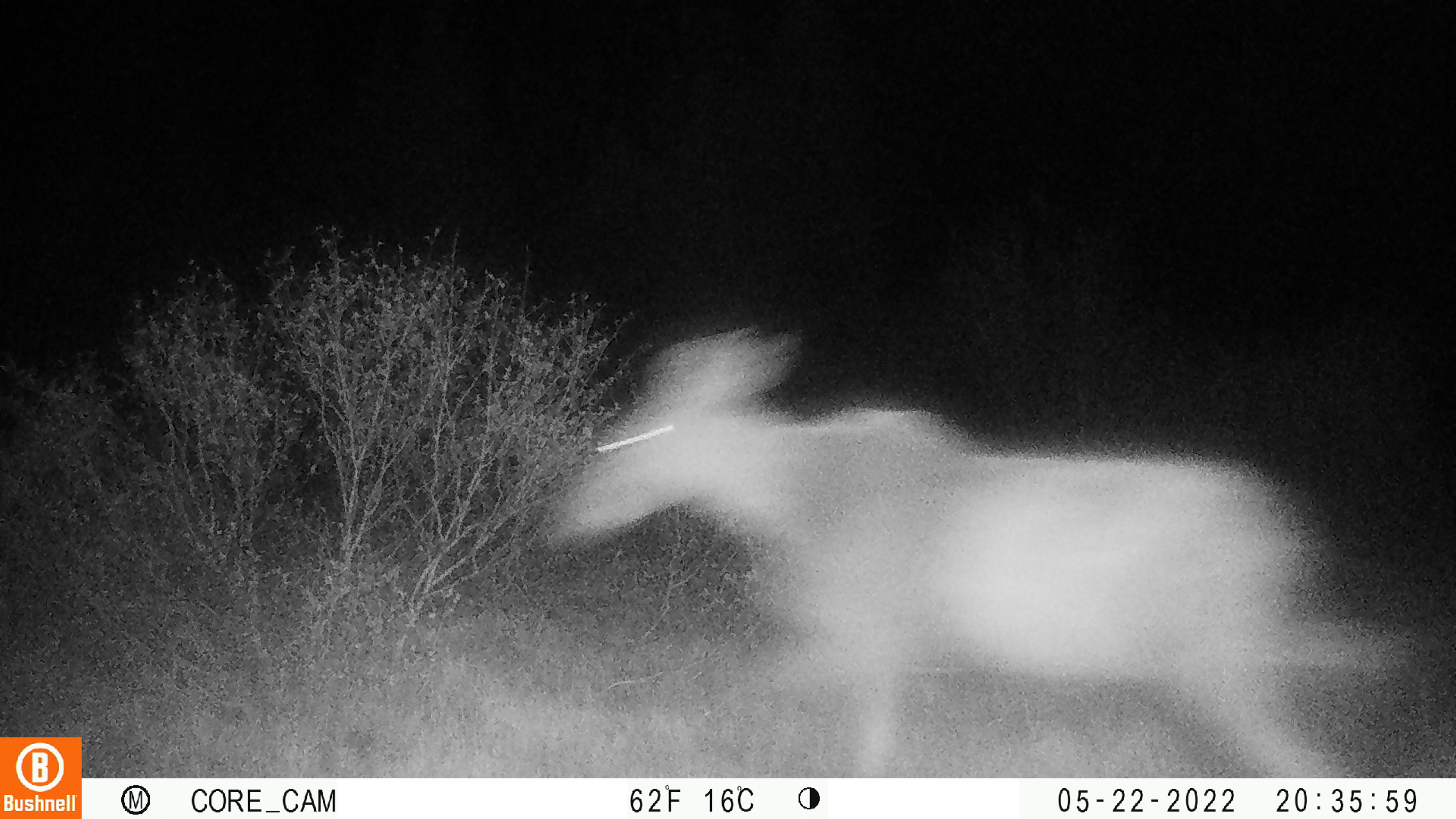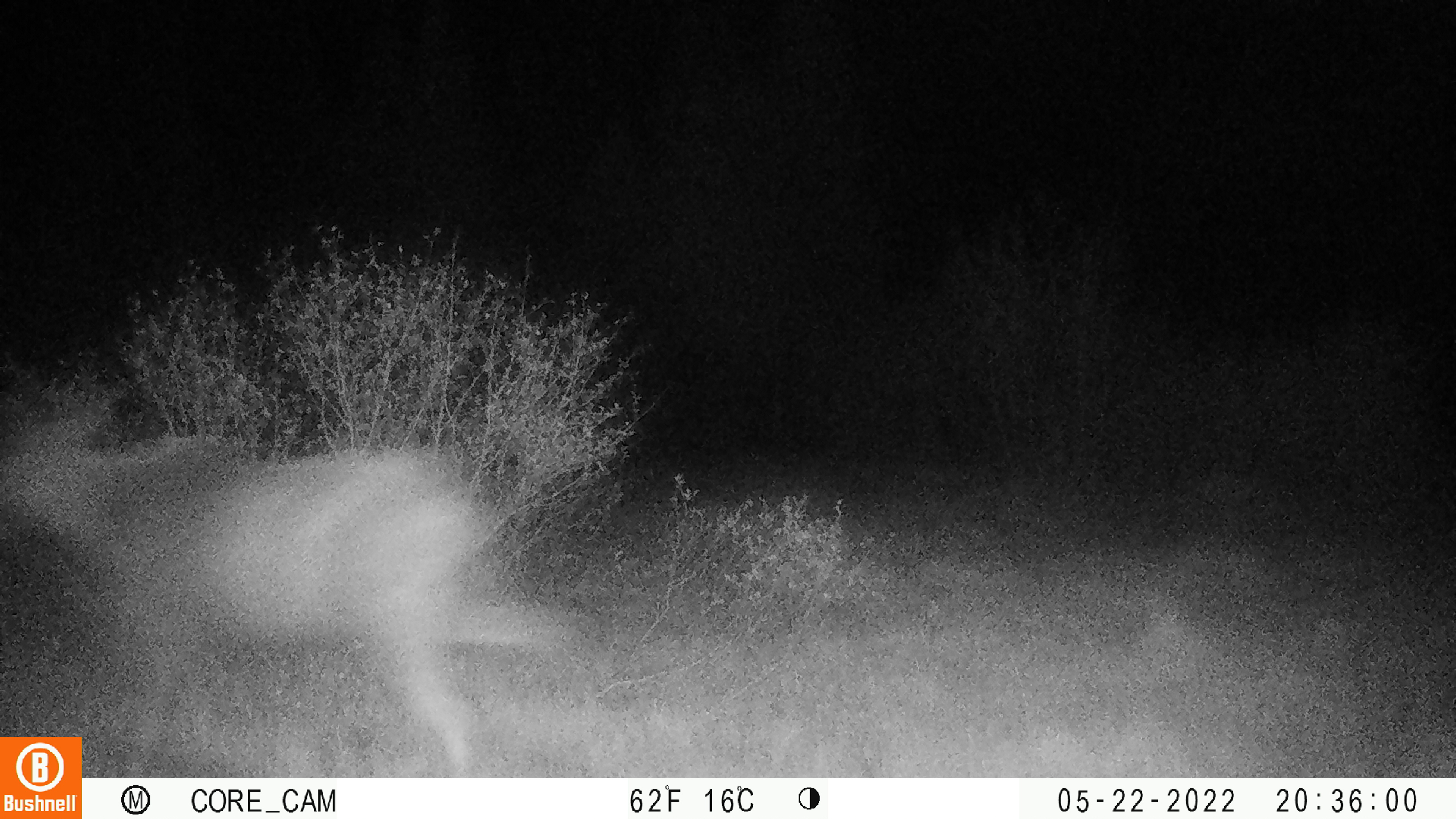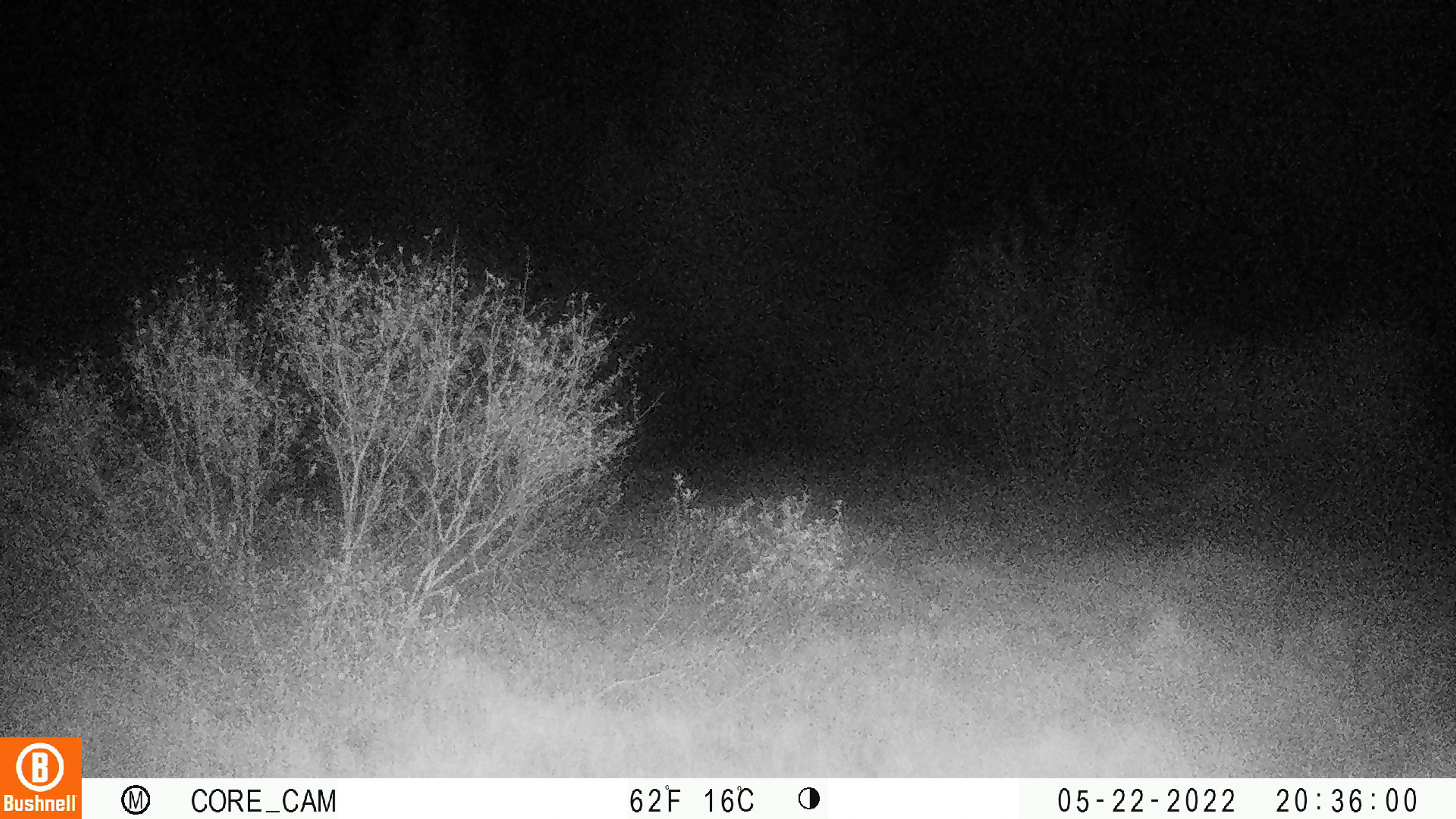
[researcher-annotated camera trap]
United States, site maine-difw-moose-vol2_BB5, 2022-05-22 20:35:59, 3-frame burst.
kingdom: Animalia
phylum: Chordata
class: Mammalia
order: Artiodactyla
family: Cervidae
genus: Alces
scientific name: Alces alces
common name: moose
Moose (Alces alces).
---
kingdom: Animalia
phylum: Chordata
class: Mammalia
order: Artiodactyla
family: Cervidae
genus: Odocoileus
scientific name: Odocoileus virginianus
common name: white-tailed deer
White-tailed deer (Odocoileus virginianus).